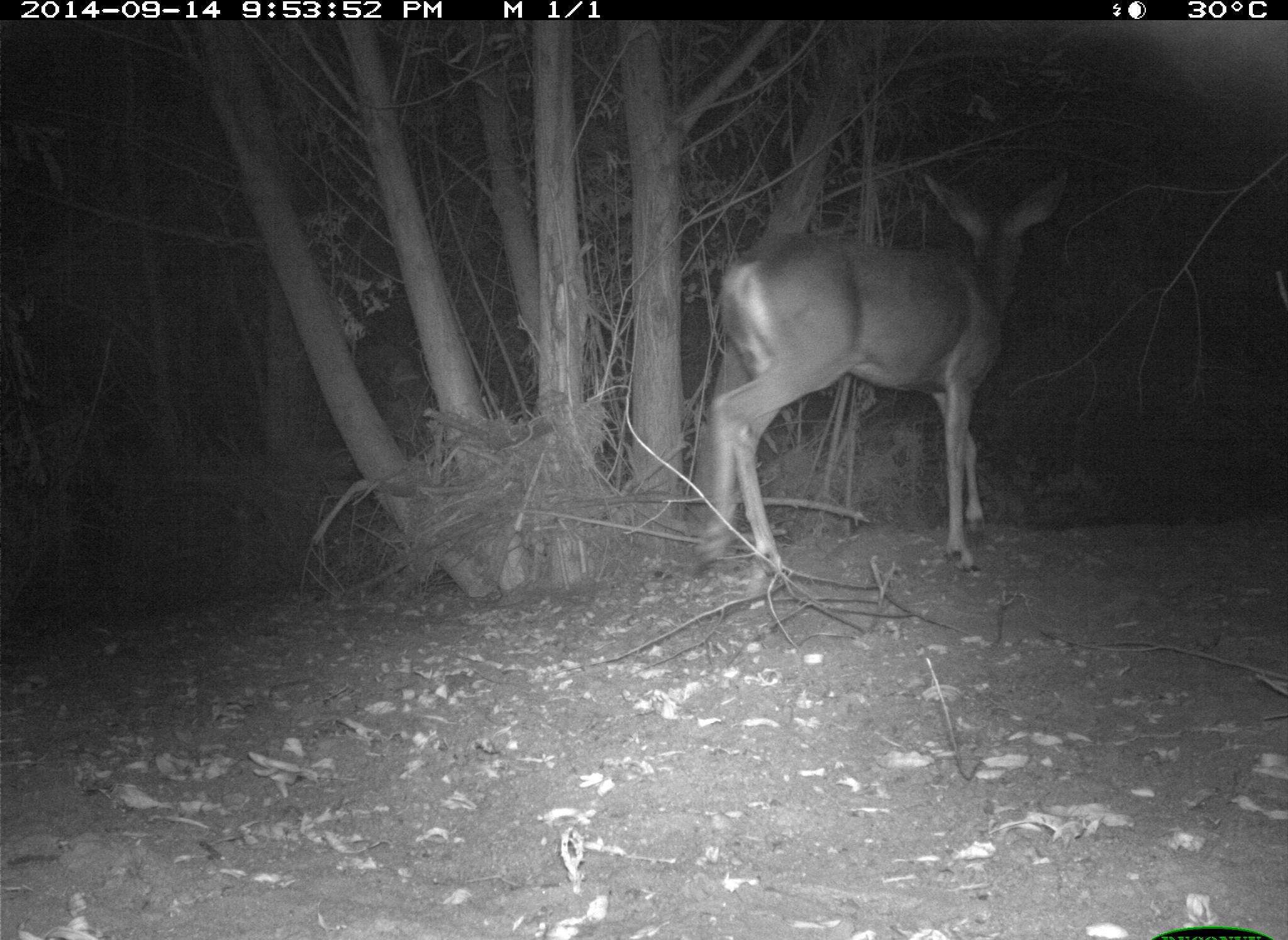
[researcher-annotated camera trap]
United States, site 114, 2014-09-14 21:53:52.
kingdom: Animalia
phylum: Chordata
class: Mammalia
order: Artiodactyla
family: Cervidae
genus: Odocoileus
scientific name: Odocoileus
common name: deer